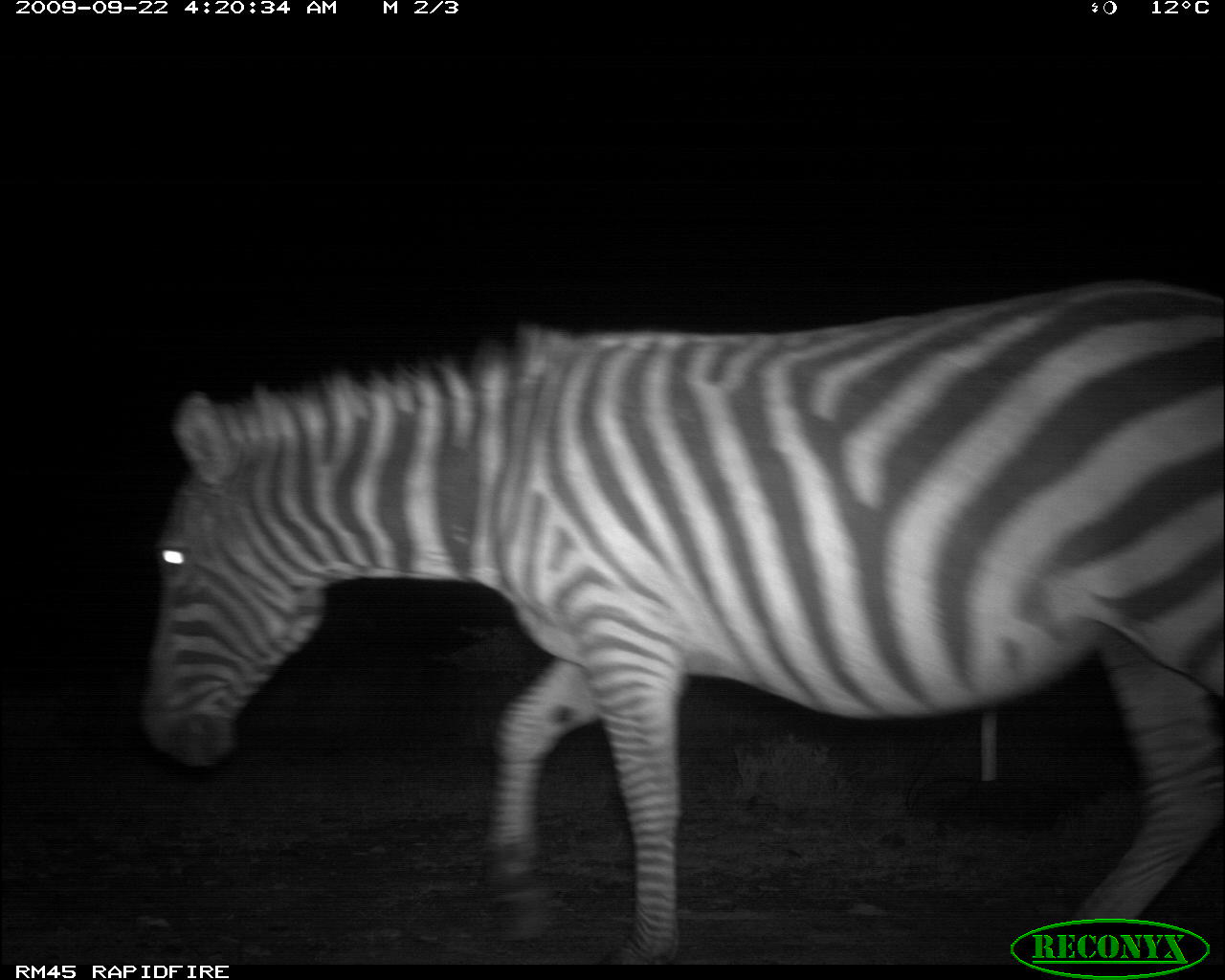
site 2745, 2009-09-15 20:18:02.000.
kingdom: Animalia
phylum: Chordata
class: Mammalia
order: Perissodactyla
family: Equidae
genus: Equus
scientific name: Equus quagga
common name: plains zebra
Equus quagga (plains zebra), count 1.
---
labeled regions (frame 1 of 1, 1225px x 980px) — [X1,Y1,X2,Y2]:
equus quagga: [135,276,1225,962]